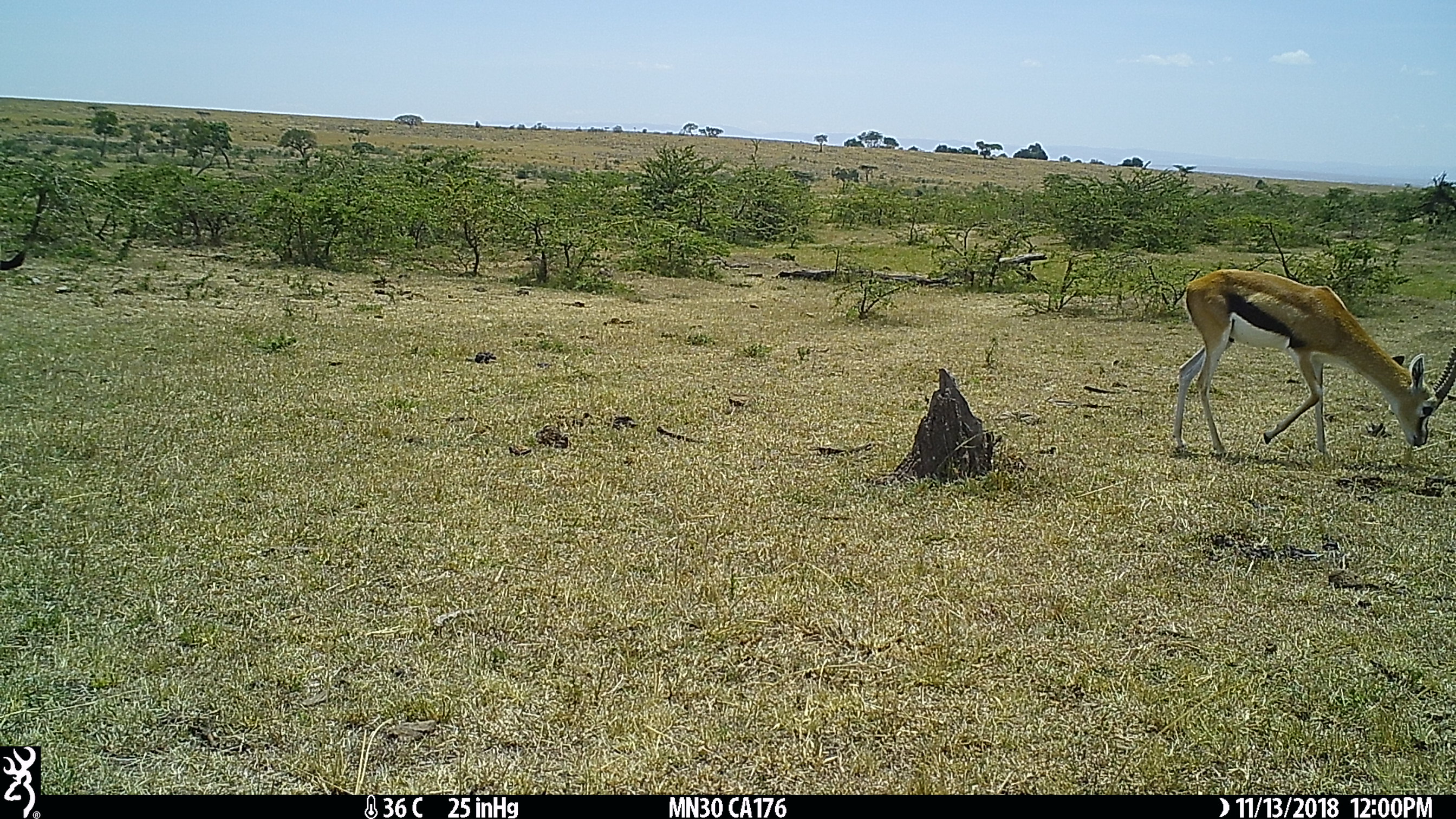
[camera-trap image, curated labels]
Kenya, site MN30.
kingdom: Animalia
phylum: Chordata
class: Mammalia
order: Artiodactyla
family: Bovidae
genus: Eudorcas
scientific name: Eudorcas thomsonii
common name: thomon's gazelle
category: gazelle thomsons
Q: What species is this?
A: Gazelle thomsons (thomon's gazelle) (Eudorcas thomsonii).